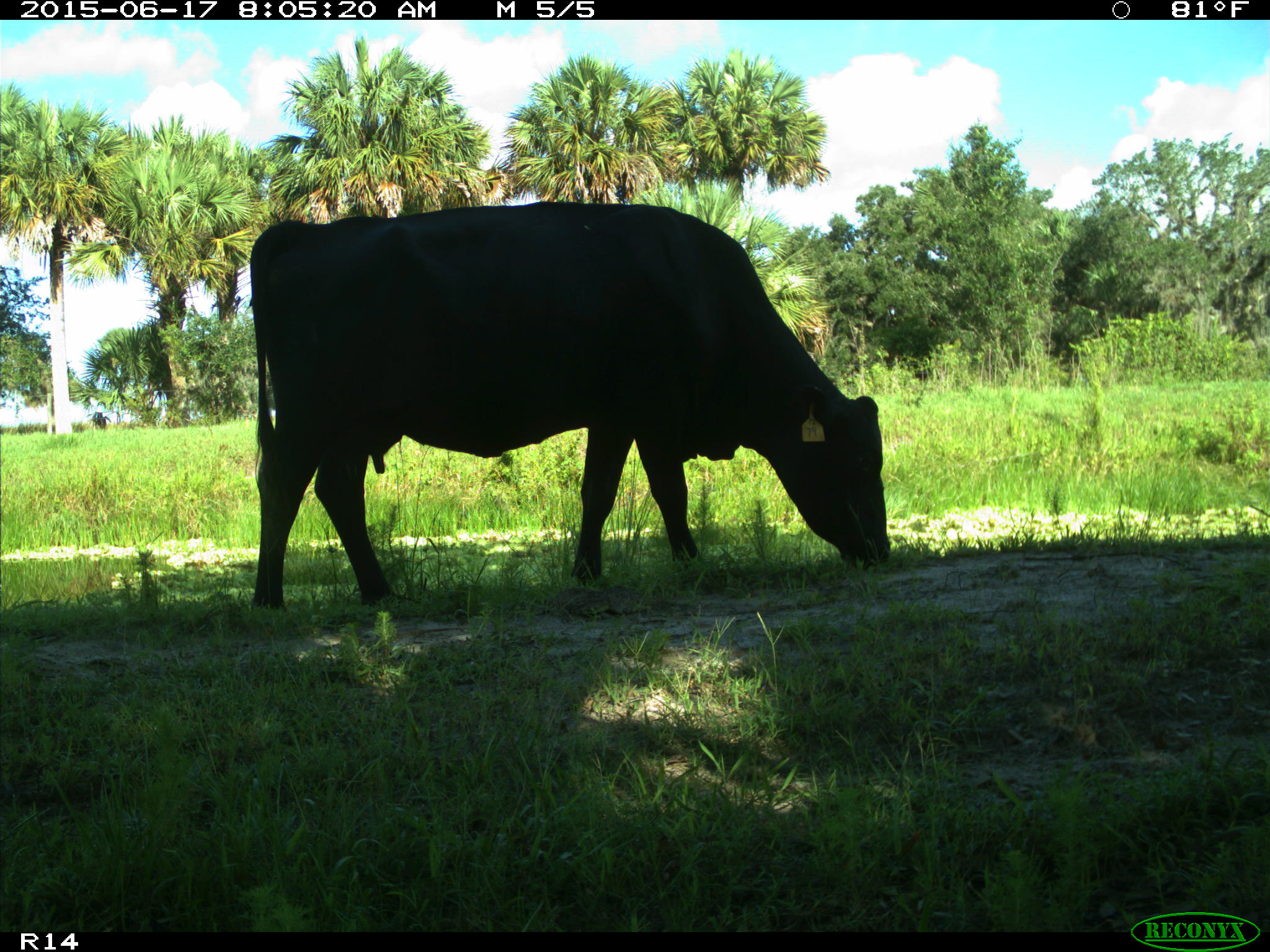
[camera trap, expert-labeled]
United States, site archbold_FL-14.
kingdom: Animalia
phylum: Chordata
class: Mammalia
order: Artiodactyla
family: Bovidae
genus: Bos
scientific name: Bos taurus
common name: domestic cow